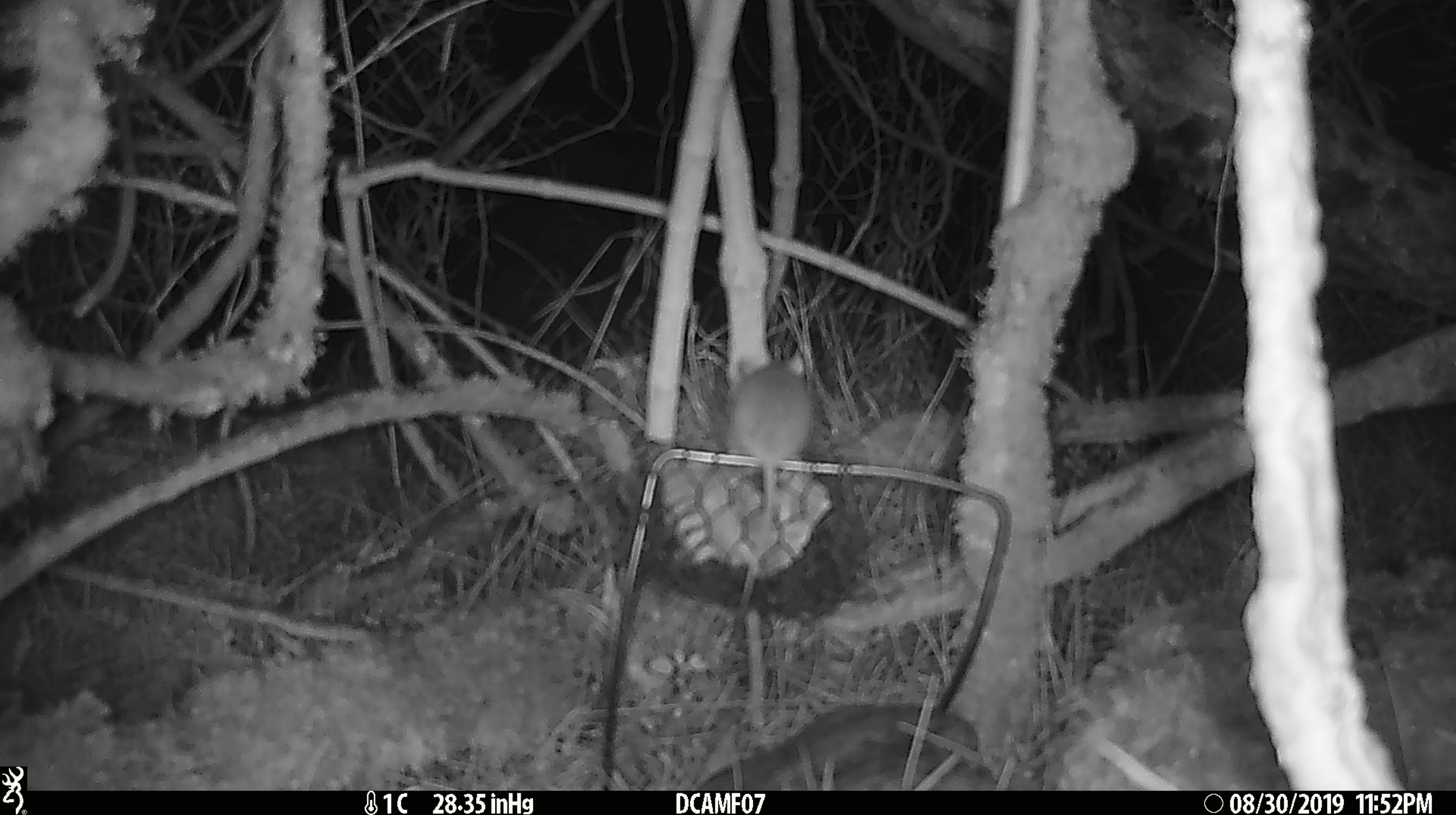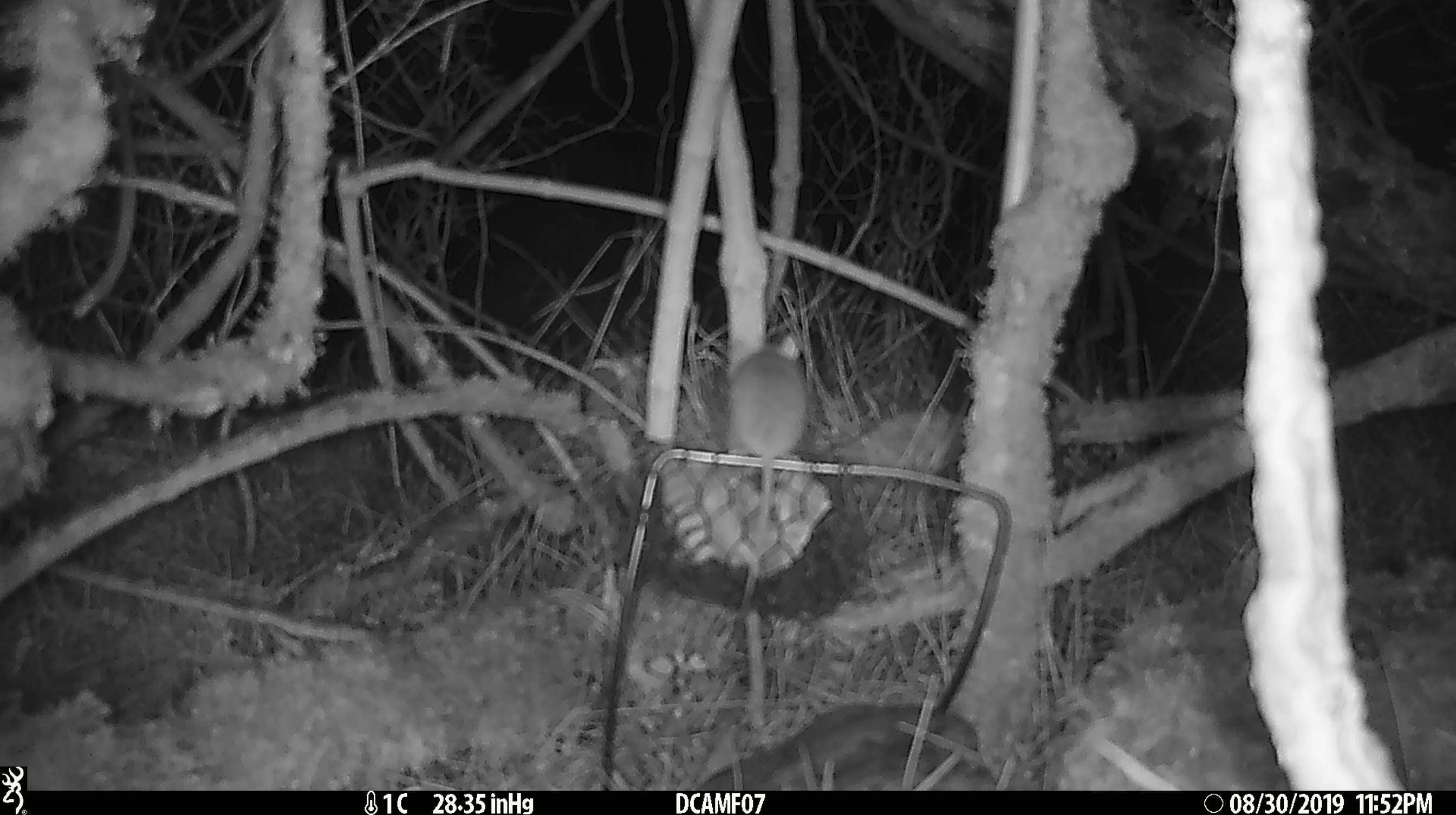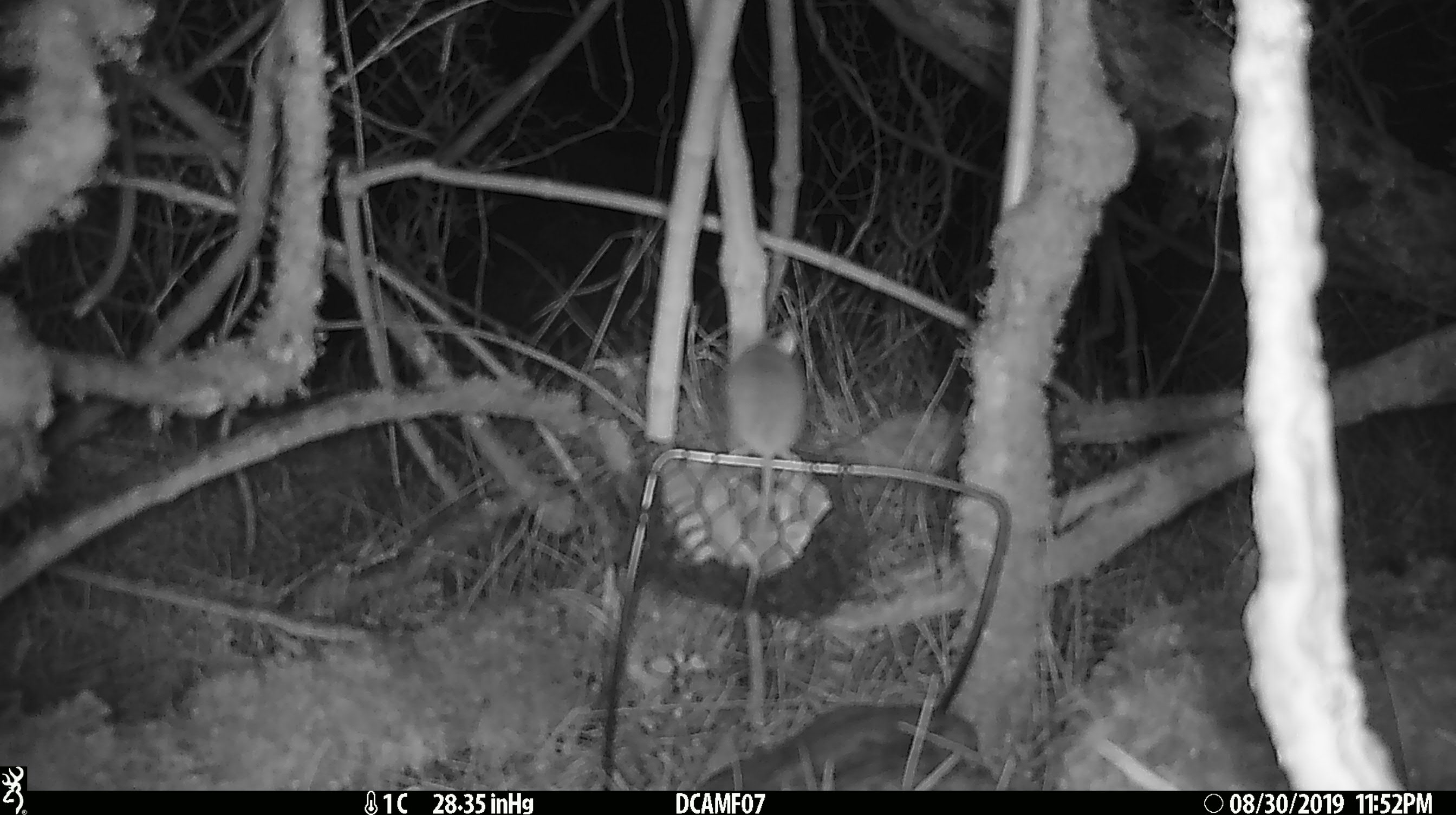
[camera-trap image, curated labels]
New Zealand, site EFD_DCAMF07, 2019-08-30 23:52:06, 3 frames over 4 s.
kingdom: Animalia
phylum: Chordata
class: Mammalia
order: Rodentia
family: Muridae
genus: Mus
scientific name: Mus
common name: mouse